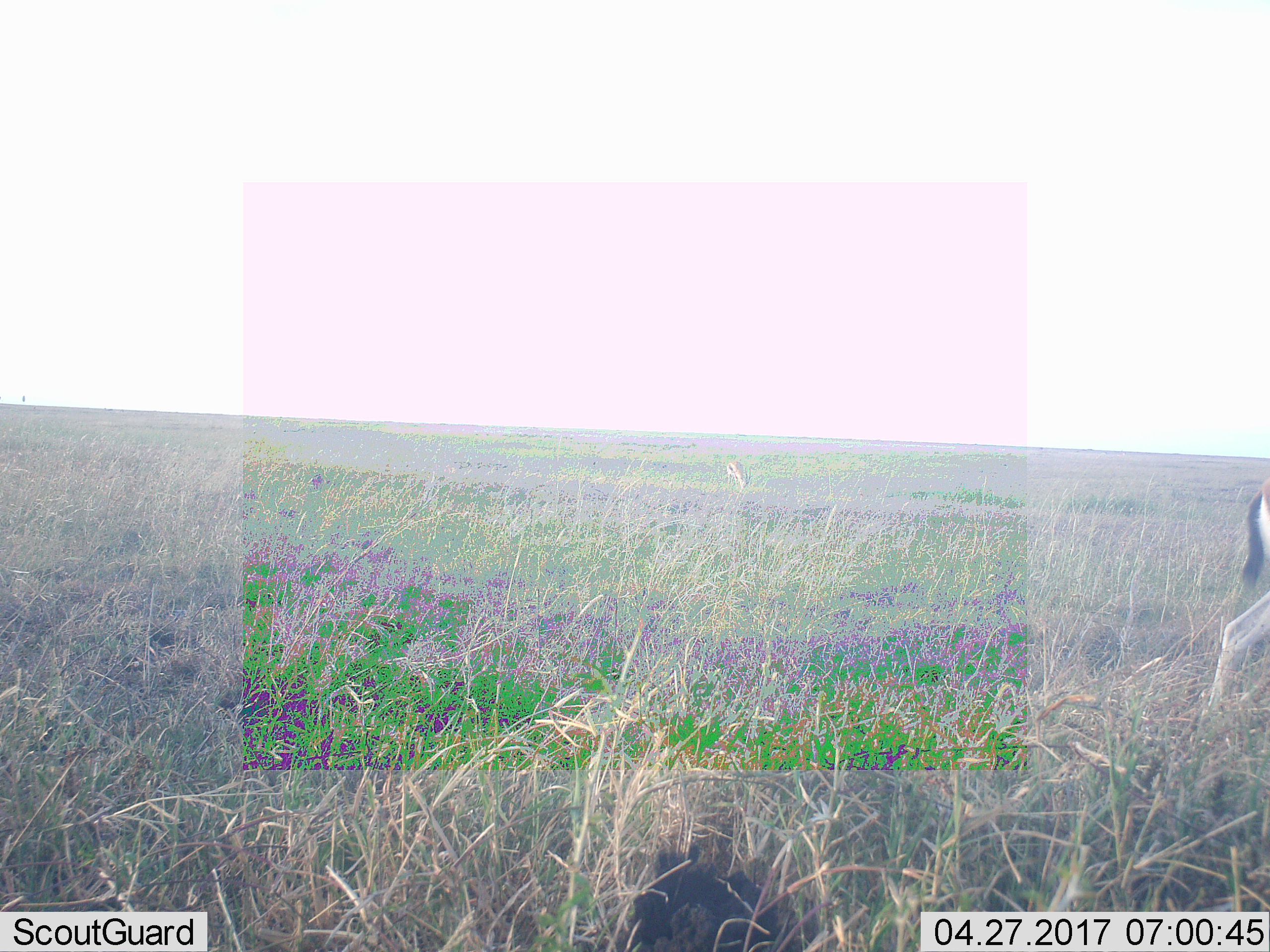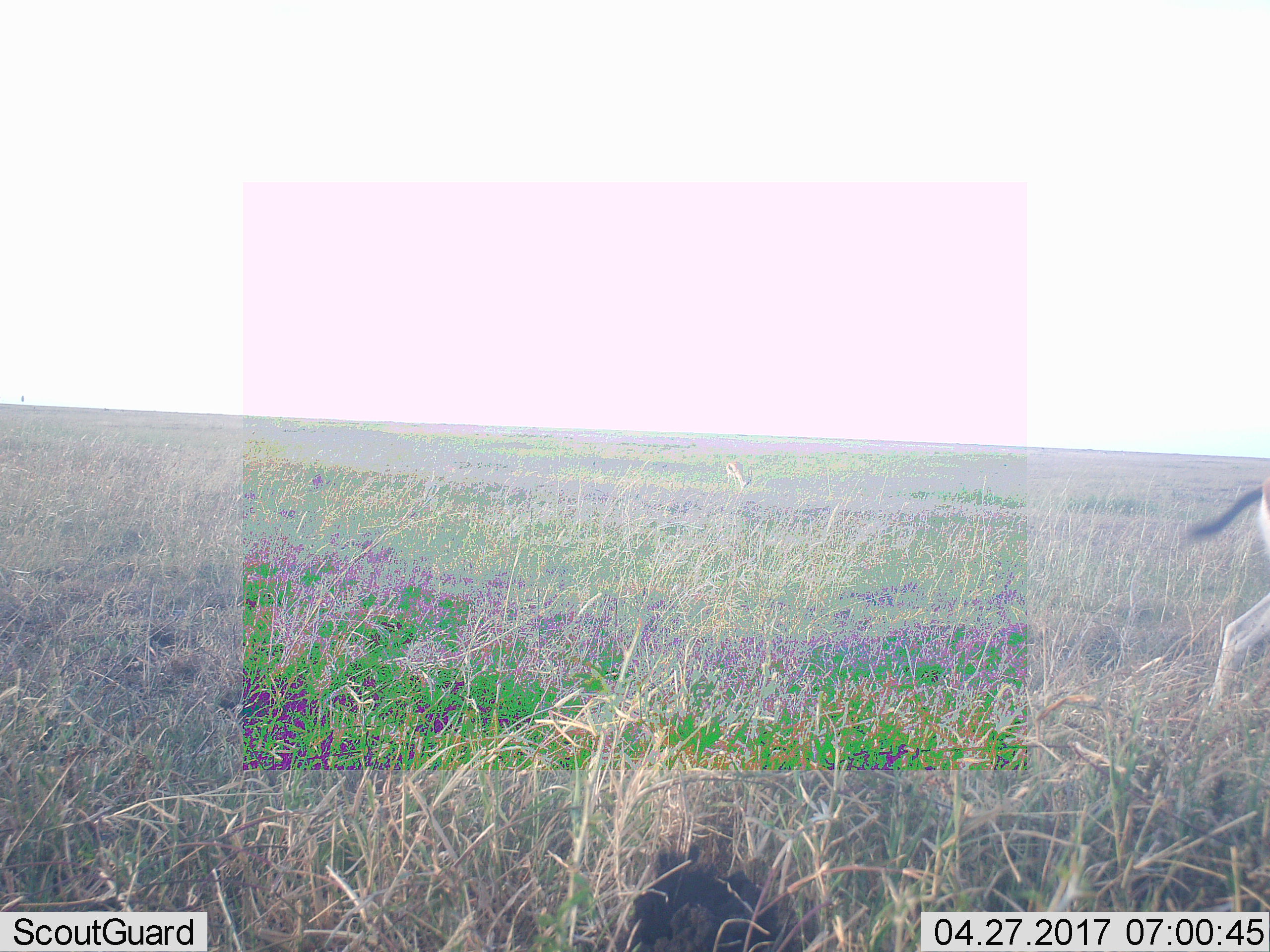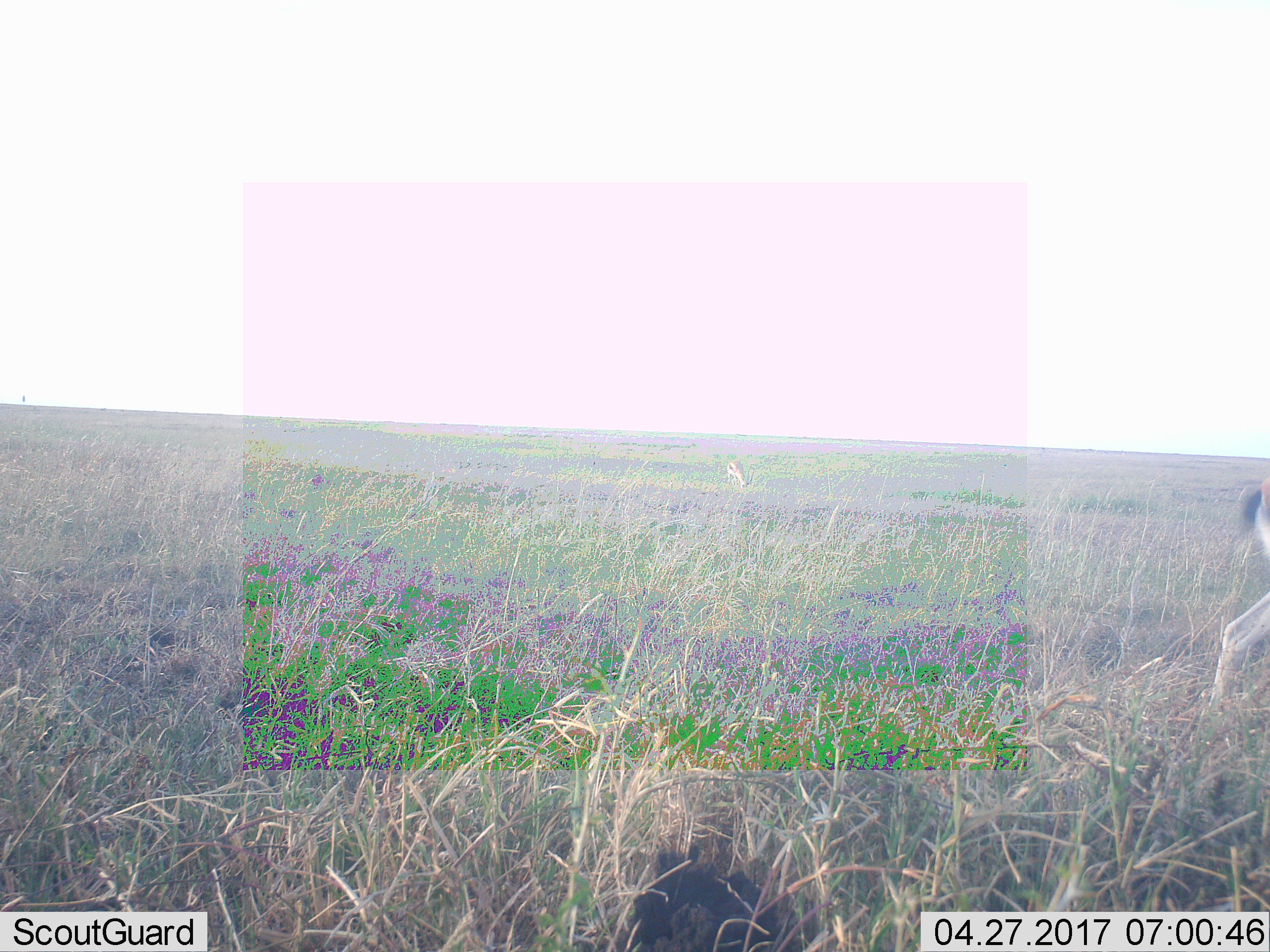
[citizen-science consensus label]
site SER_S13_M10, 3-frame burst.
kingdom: Animalia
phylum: Chordata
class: Mammalia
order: Artiodactyla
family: Bovidae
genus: Eudorcas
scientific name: Eudorcas thomsonii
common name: thomson's gazelle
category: gazellethomsons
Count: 2.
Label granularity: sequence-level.